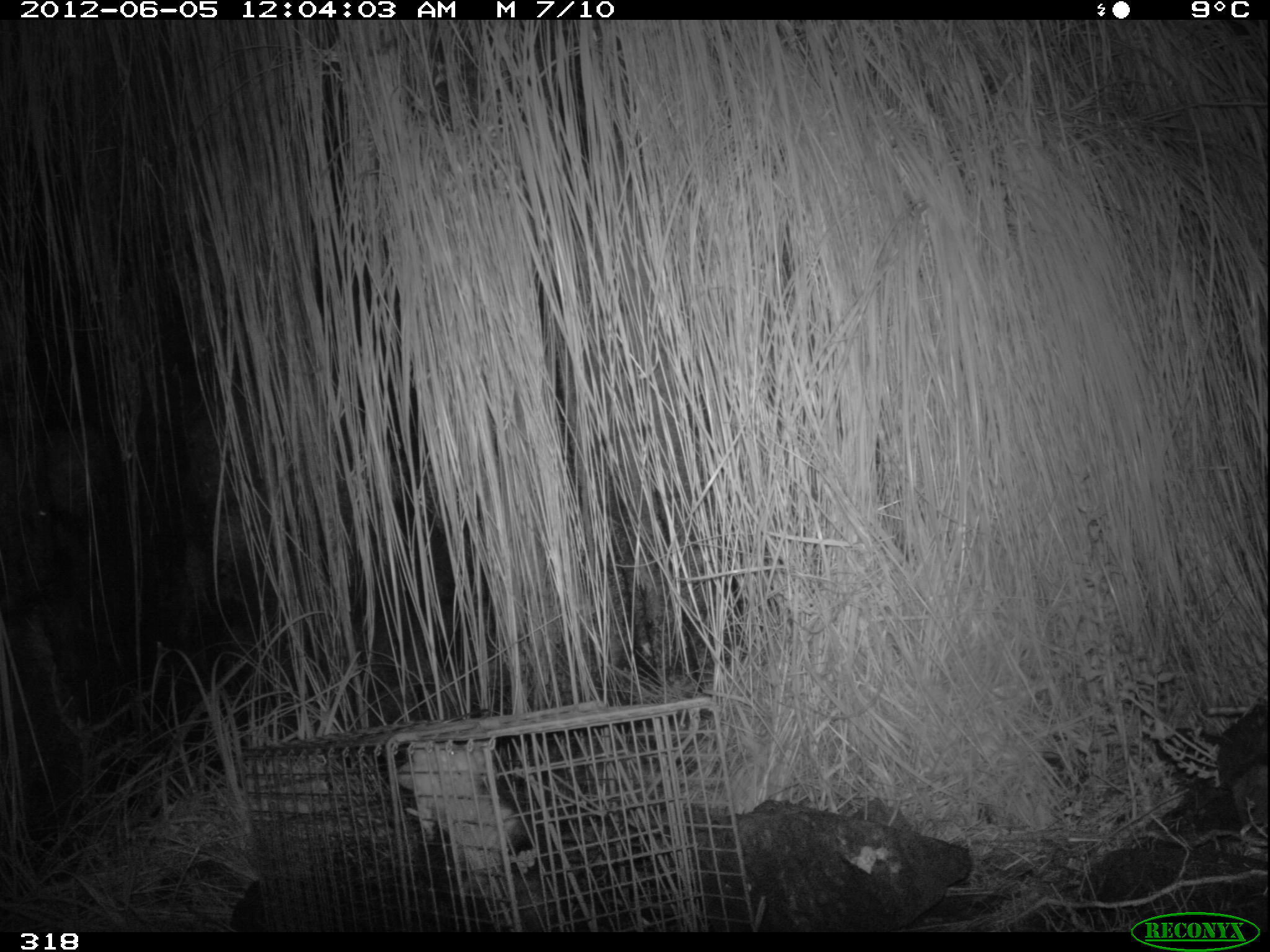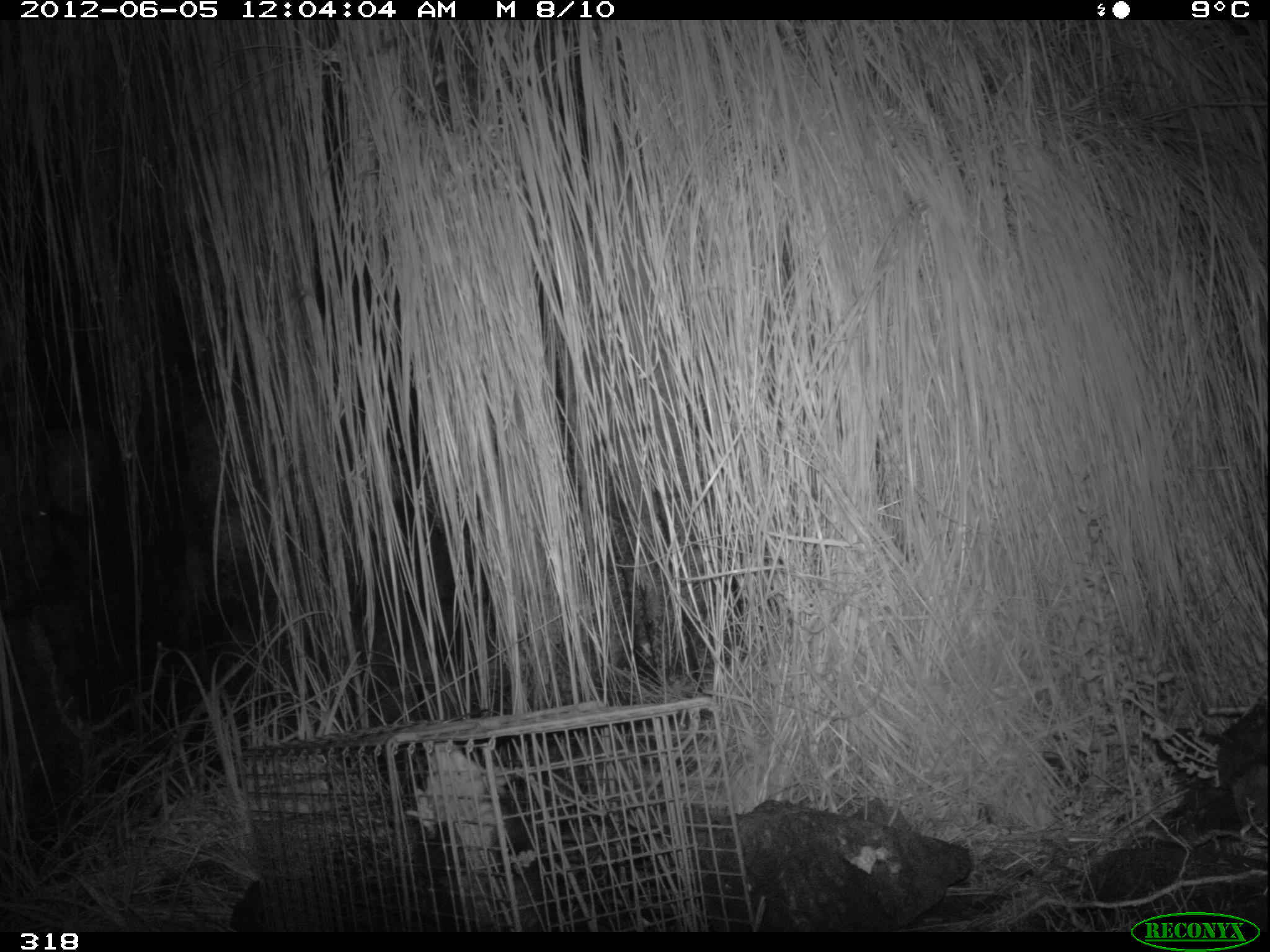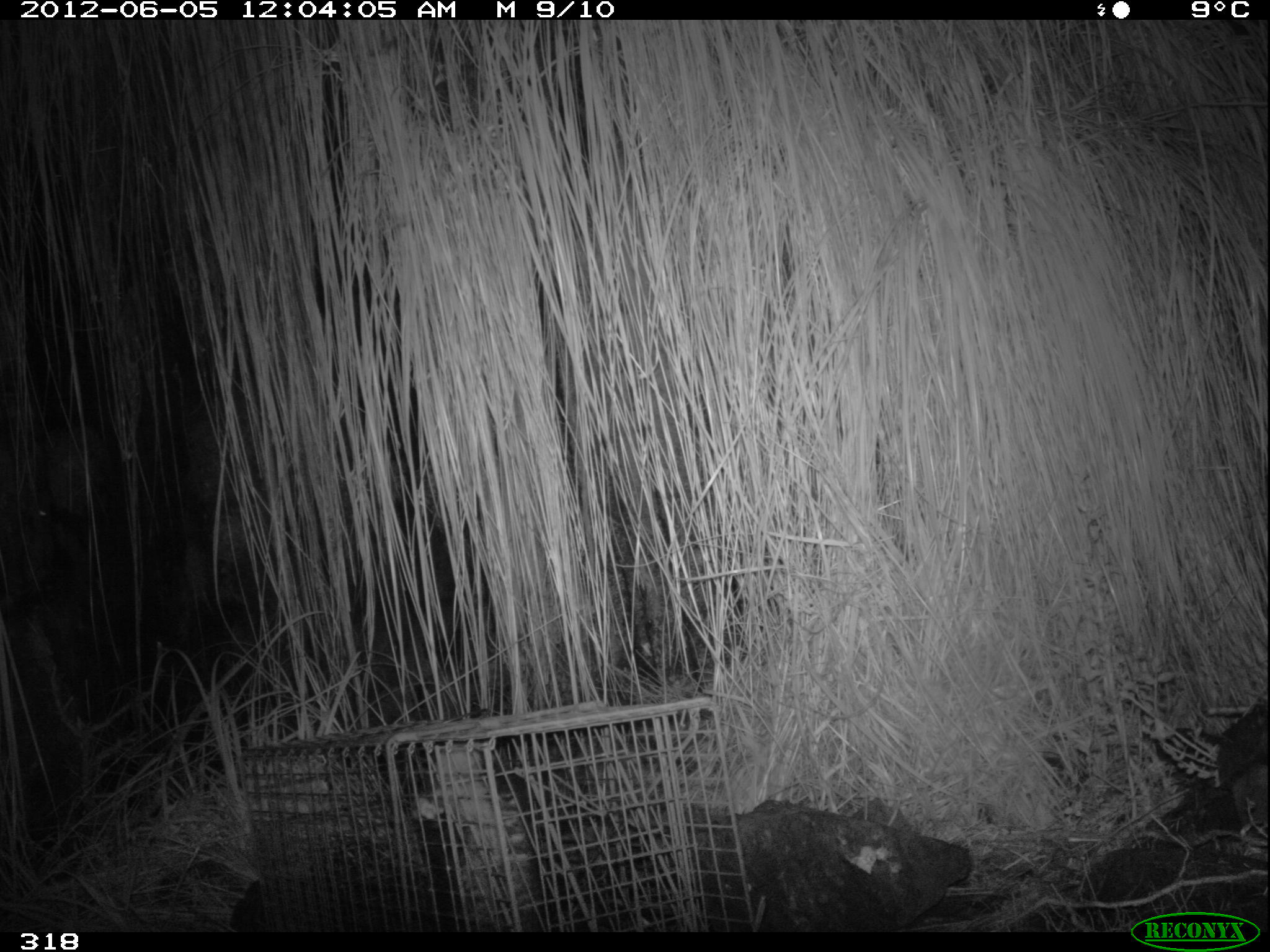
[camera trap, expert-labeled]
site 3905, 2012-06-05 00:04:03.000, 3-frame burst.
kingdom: Animalia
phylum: Chordata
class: Mammalia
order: Didelphimorphia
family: Didelphidae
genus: Didelphis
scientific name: Didelphis pernigra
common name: andean white-eared opossum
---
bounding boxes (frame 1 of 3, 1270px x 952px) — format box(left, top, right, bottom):
didelphis pernigra: box(392, 739, 581, 931)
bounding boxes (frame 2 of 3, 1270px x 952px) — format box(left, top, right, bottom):
didelphis pernigra: box(402, 742, 555, 931)